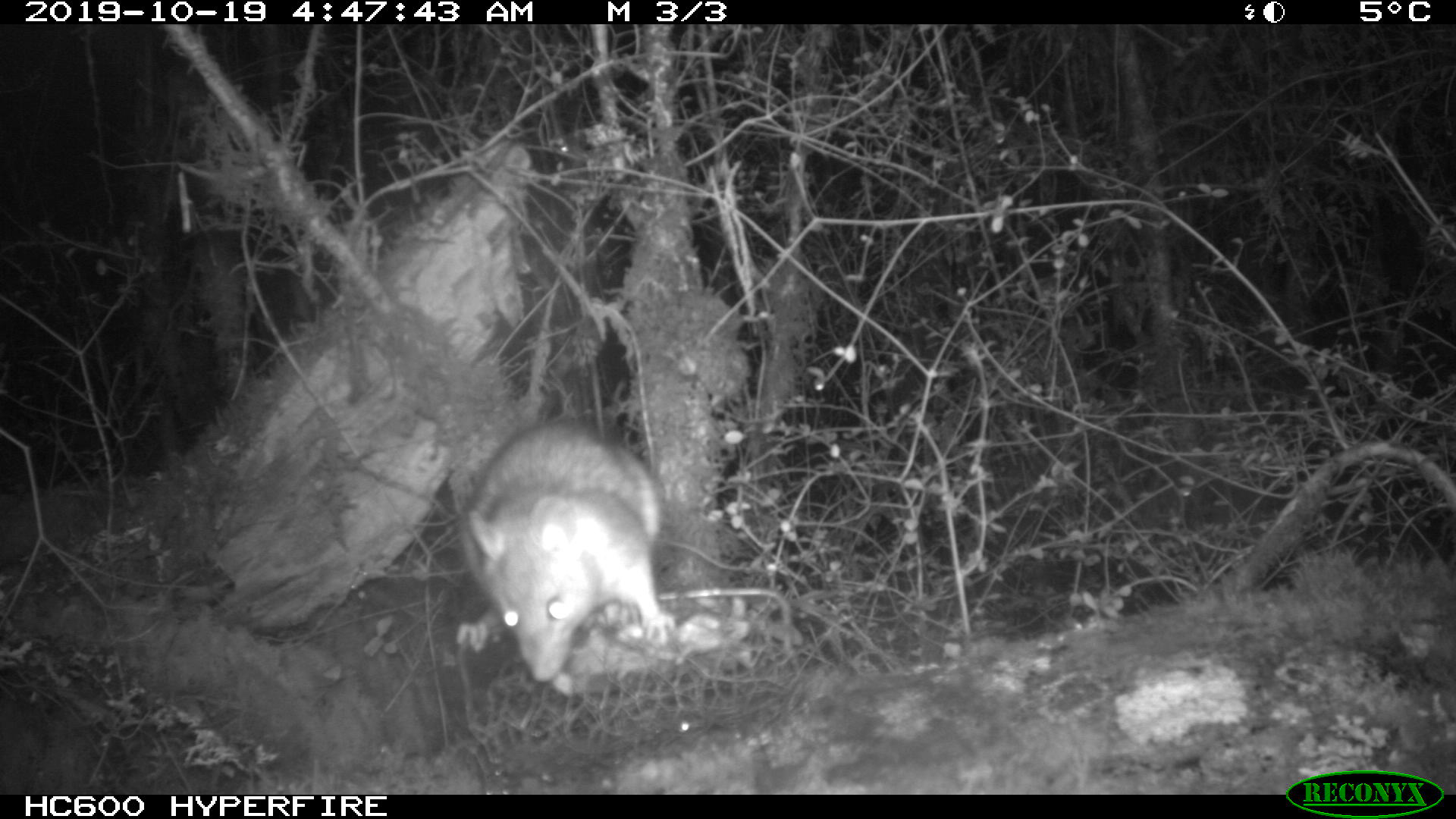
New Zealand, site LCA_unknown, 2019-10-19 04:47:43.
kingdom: Animalia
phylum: Chordata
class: Mammalia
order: Rodentia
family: Muridae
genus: Rattus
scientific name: Rattus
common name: rat